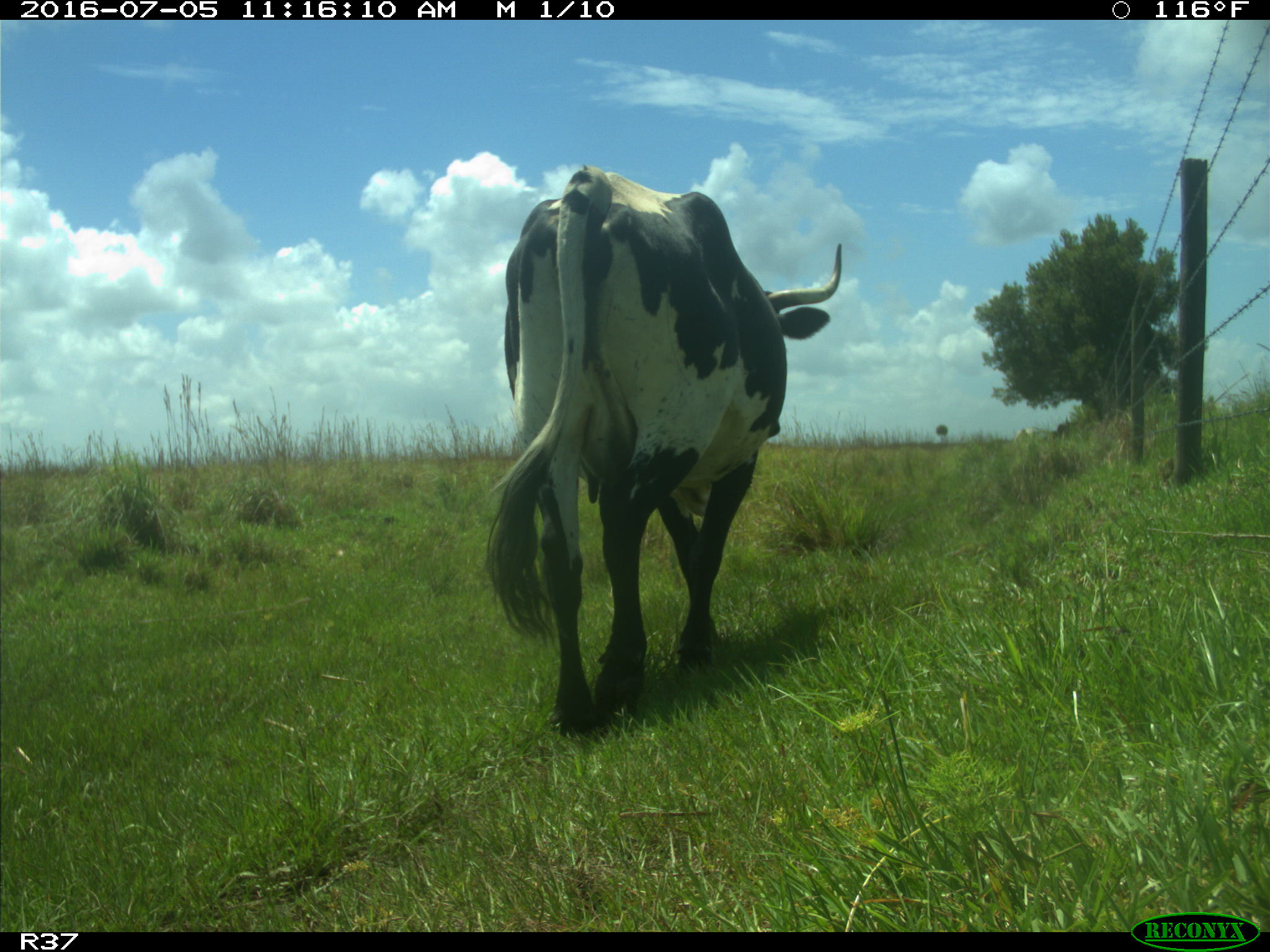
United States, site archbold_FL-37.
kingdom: Animalia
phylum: Chordata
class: Mammalia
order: Artiodactyla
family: Bovidae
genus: Bos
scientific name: Bos taurus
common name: domestic cow